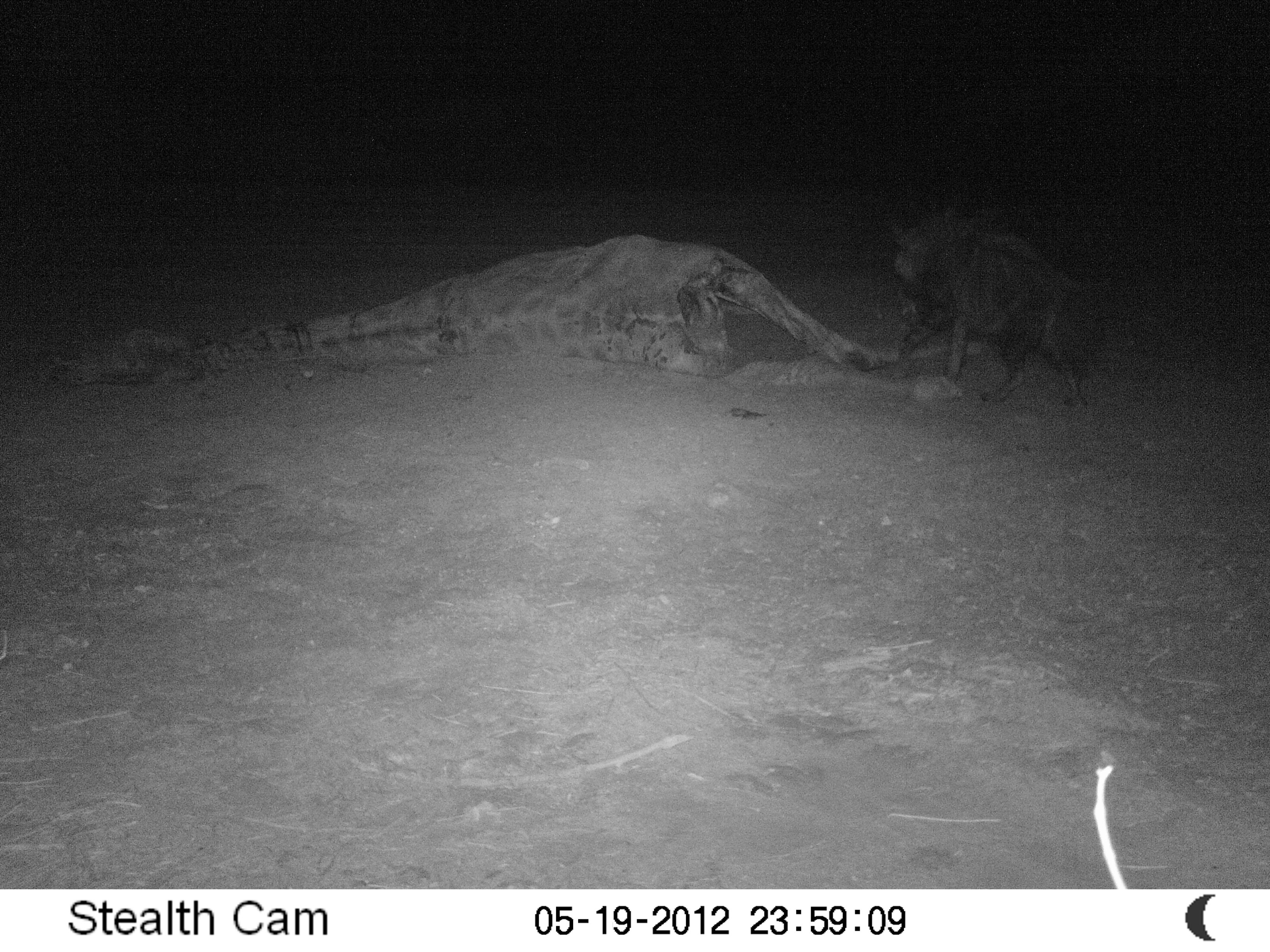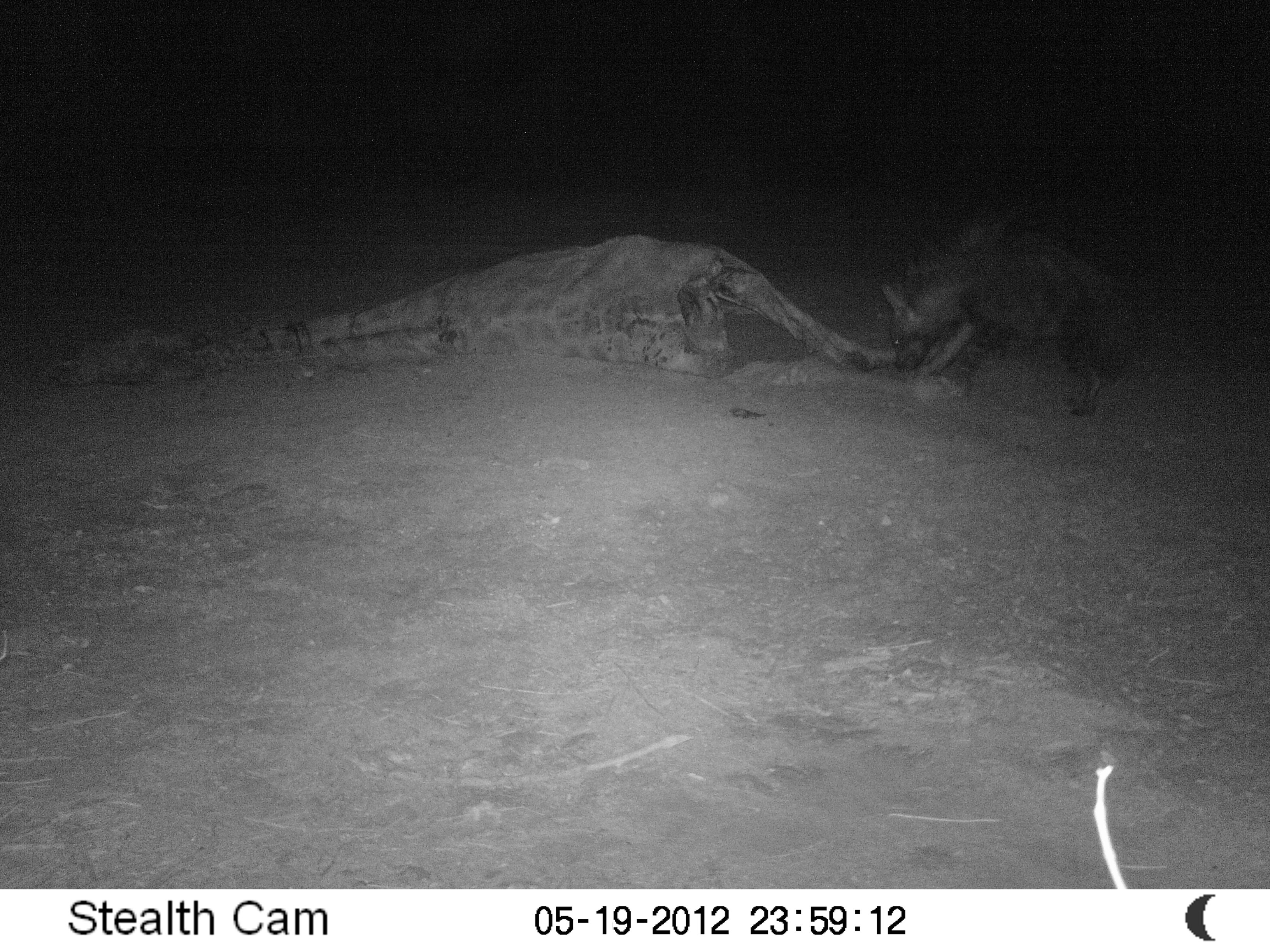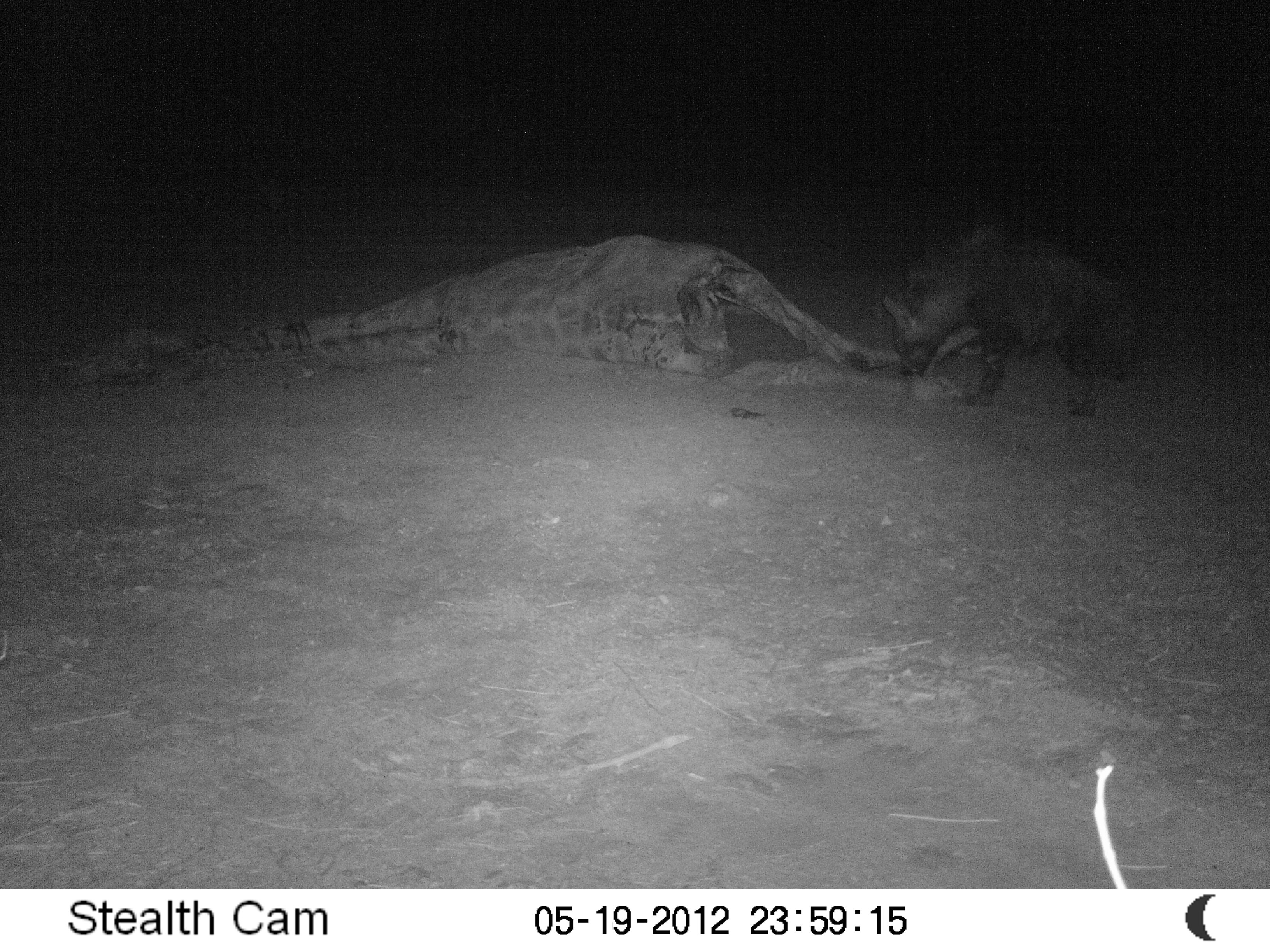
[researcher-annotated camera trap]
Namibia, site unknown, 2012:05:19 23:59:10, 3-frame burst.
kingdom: Animalia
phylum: Chordata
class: Mammalia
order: Carnivora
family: Hyaenidae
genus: Parahyaena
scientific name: Parahyaena brunnea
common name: brown hyena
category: hyaena brunnea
Hyaena brunnea (brown hyena) (Parahyaena brunnea).